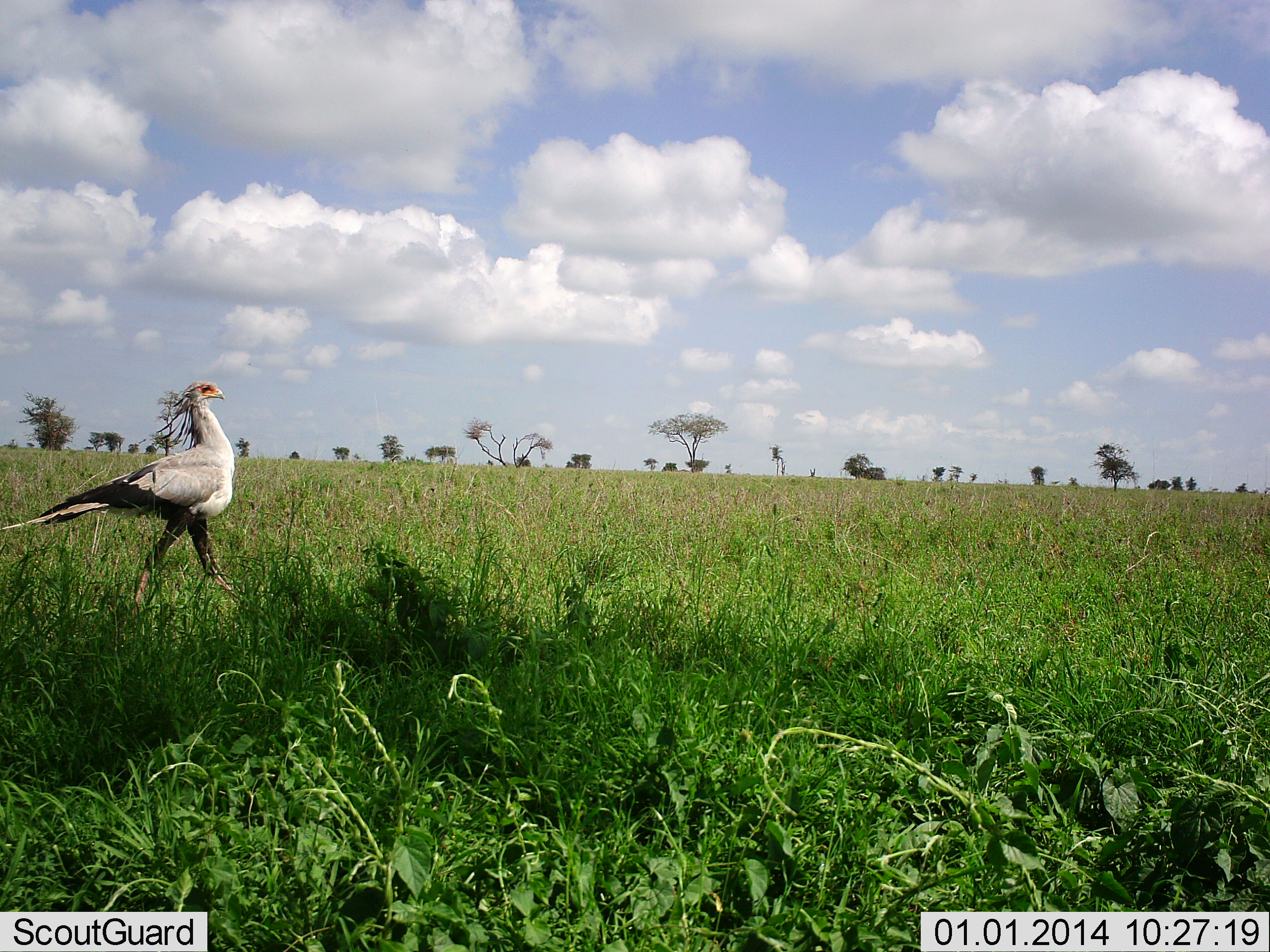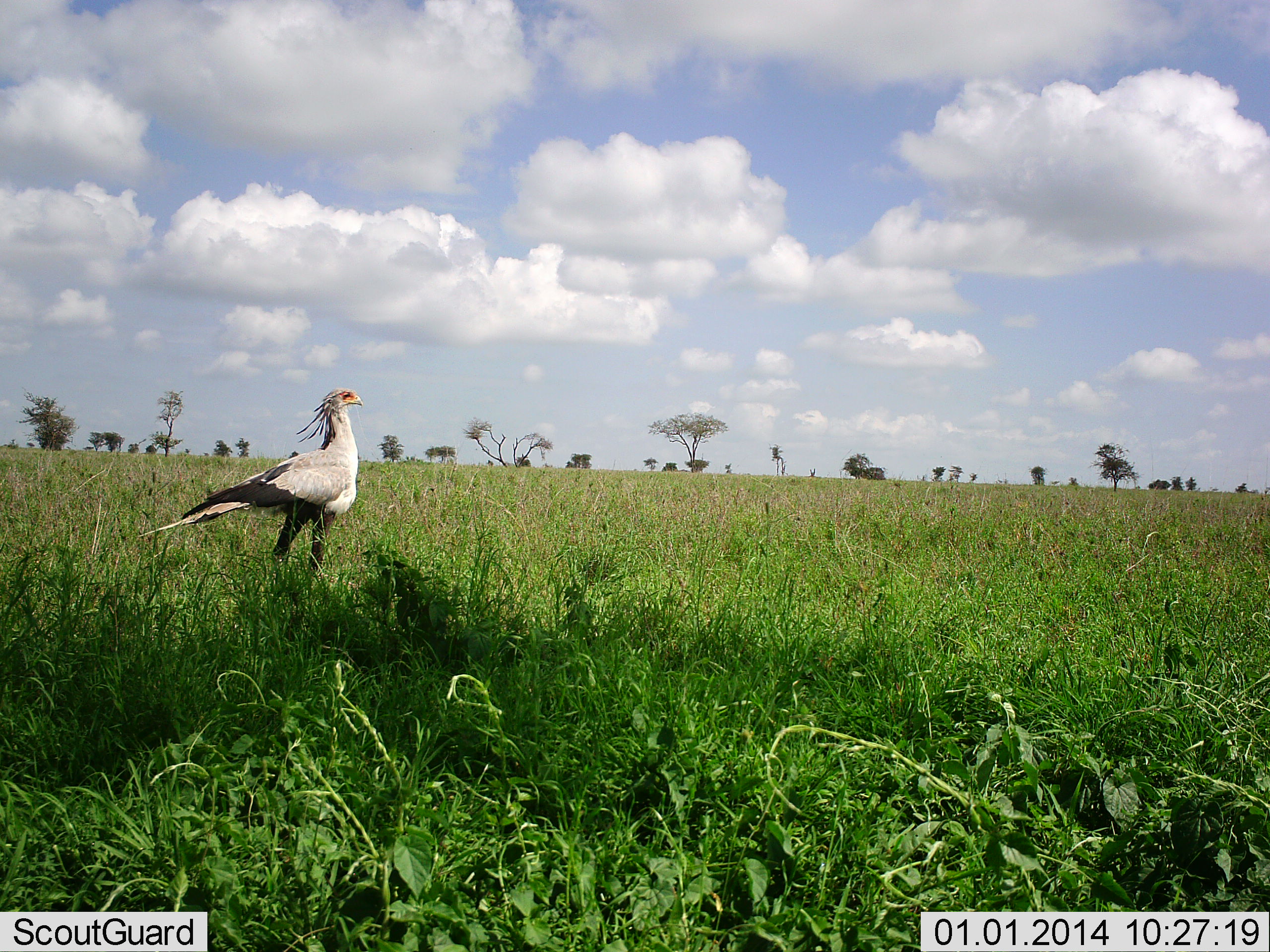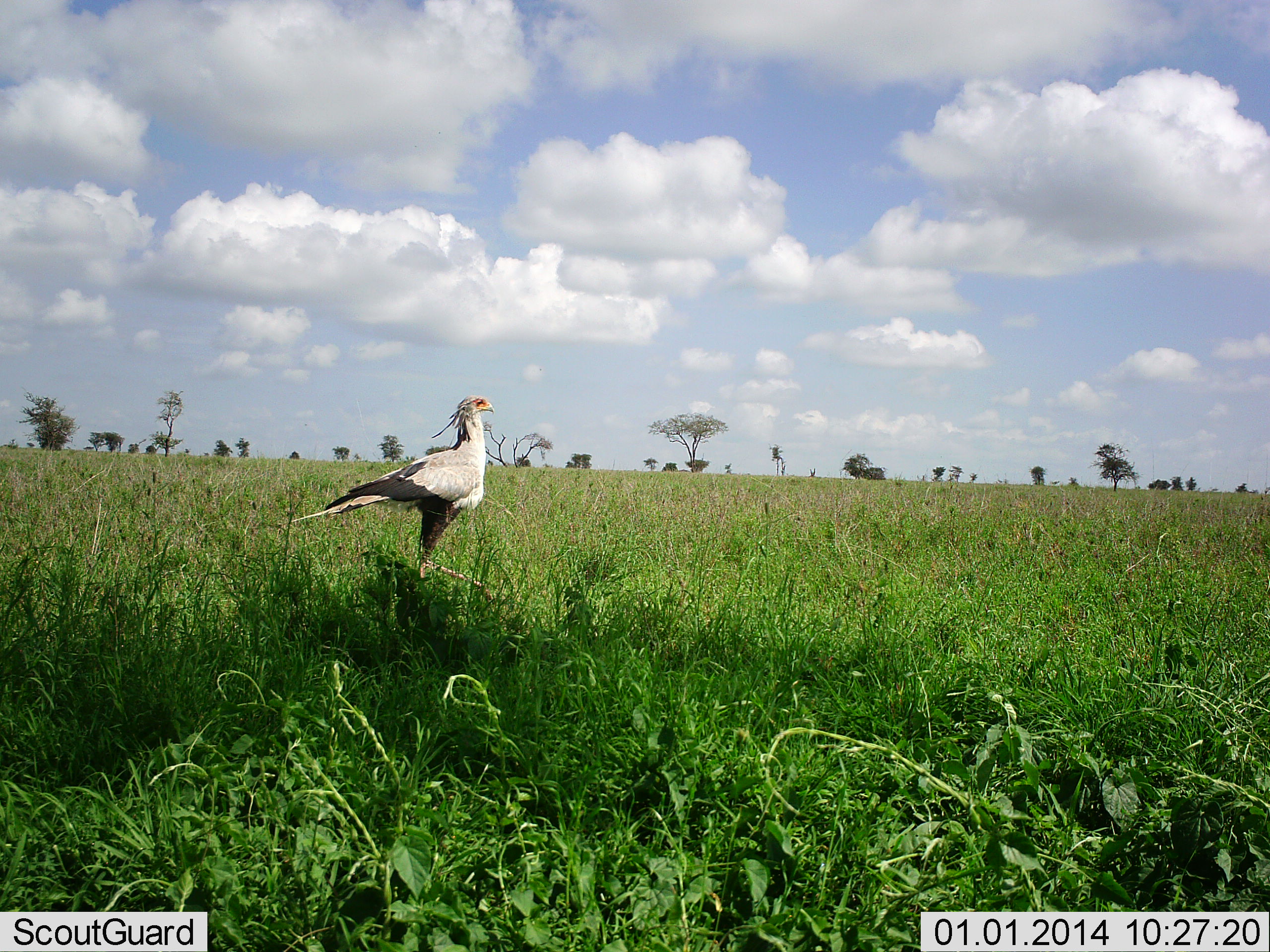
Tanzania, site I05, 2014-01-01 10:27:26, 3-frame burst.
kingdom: Animalia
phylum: Chordata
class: Aves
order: Accipitriformes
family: Sagittariidae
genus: Sagittarius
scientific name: Sagittarius serpentarius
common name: secretary bird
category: secretarybird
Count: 1.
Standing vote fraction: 0%.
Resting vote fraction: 0%.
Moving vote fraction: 100%.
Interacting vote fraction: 0%.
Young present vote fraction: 0%.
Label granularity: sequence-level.